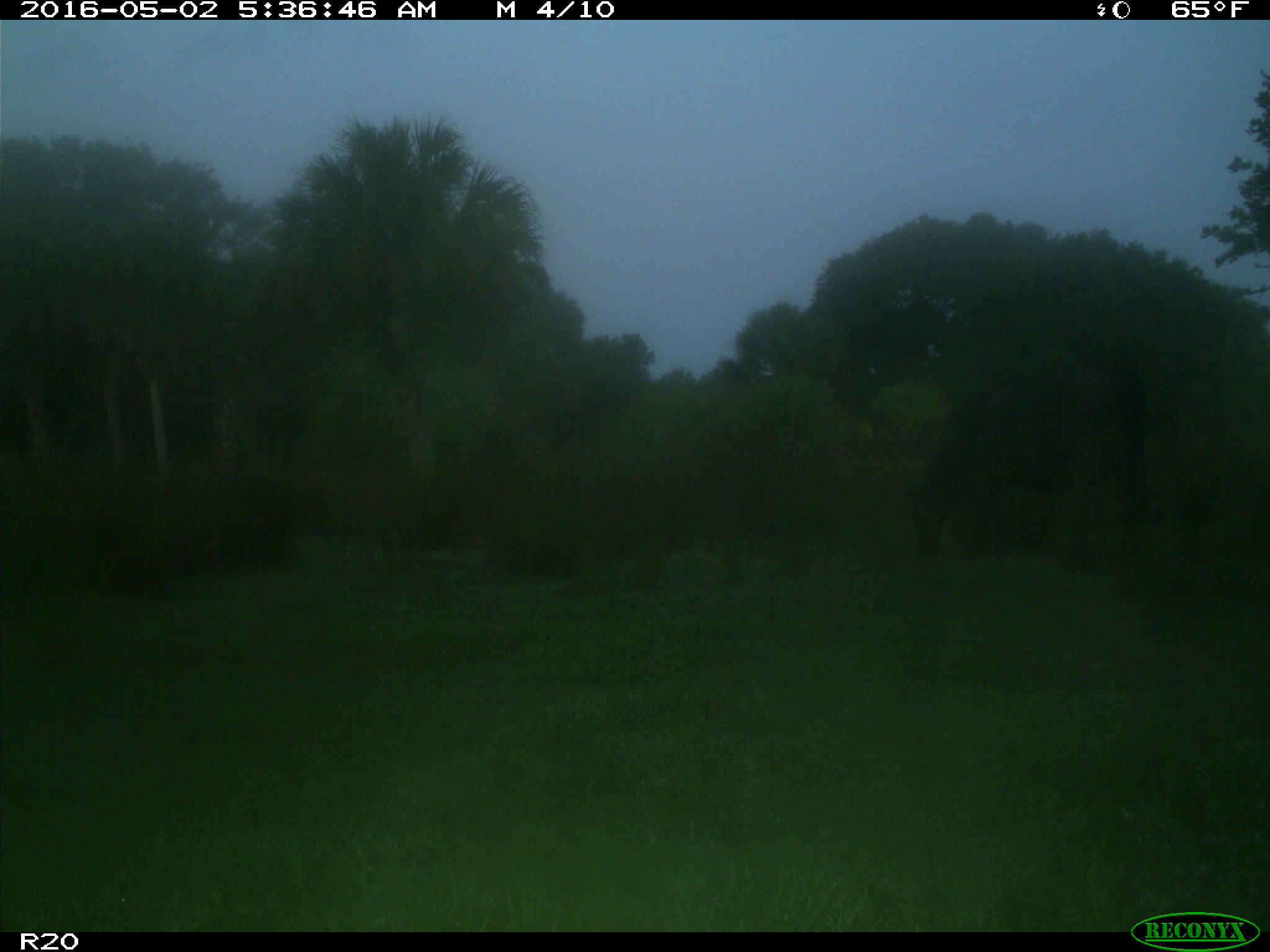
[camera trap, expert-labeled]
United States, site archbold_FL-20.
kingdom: Animalia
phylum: Chordata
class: Mammalia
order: Artiodactyla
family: Bovidae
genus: Bos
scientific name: Bos taurus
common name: domestic cow